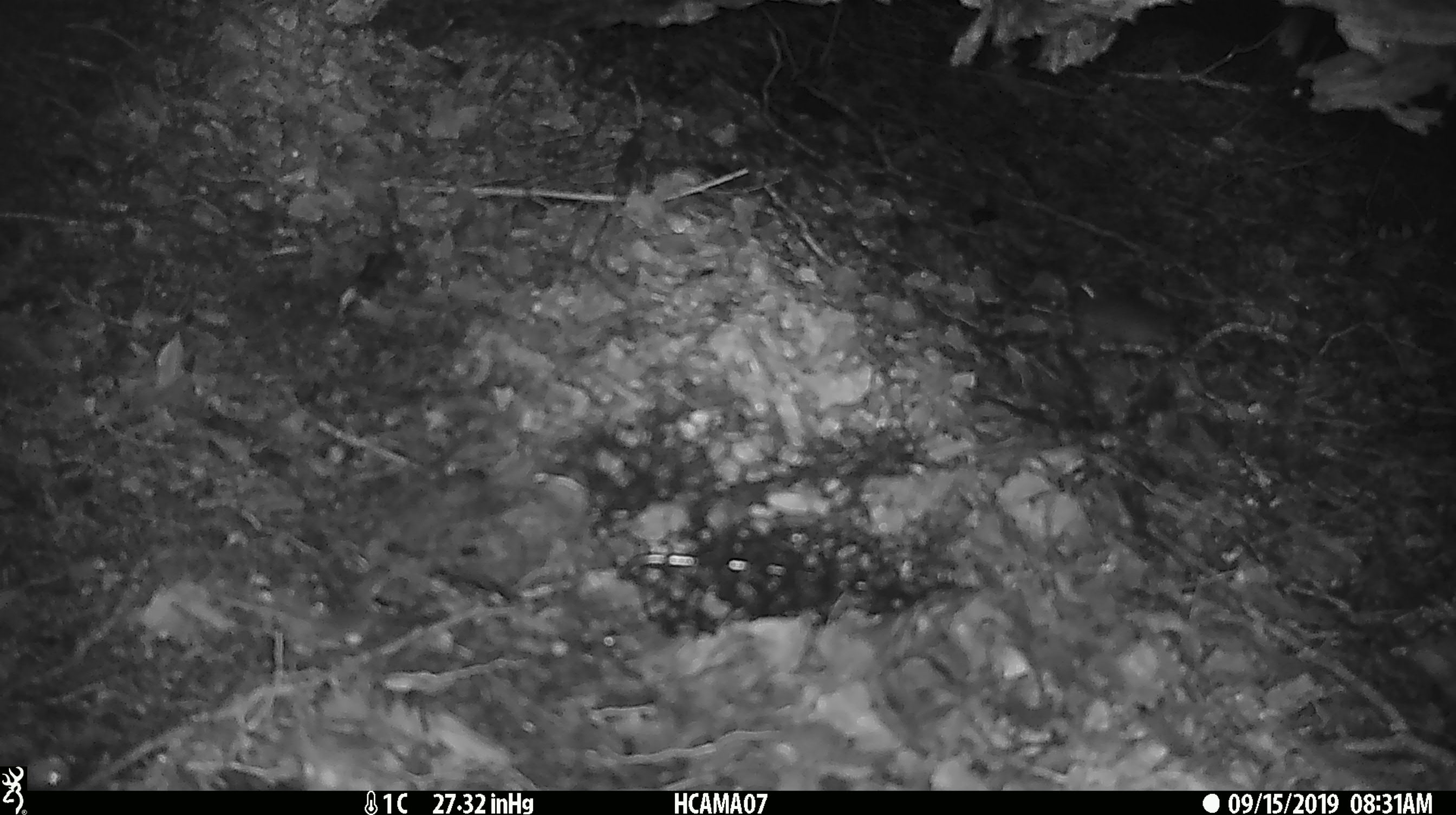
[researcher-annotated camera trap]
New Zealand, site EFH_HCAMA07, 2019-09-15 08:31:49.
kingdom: Animalia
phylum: Chordata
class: Mammalia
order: Rodentia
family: Muridae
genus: Mus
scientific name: Mus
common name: mouse